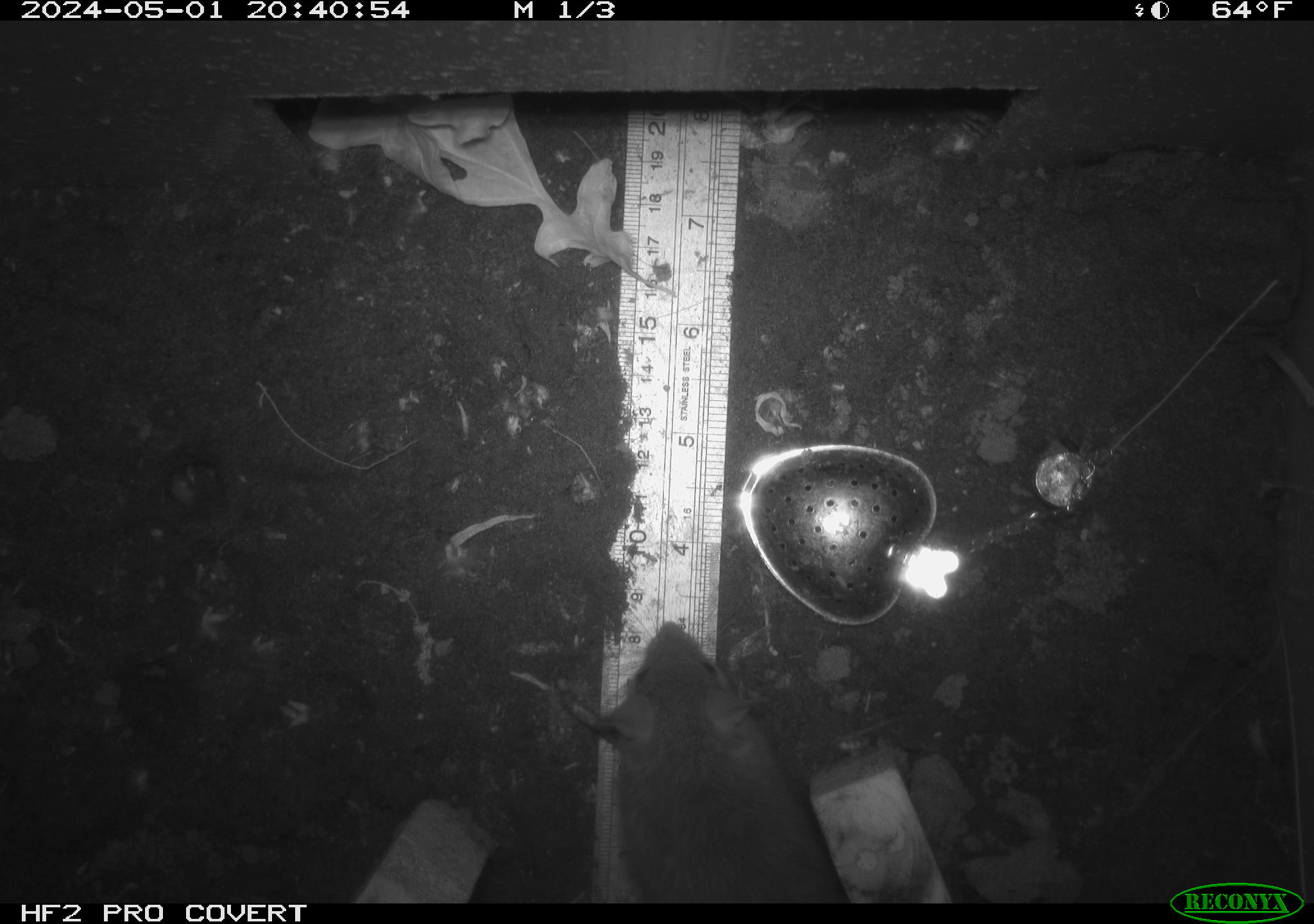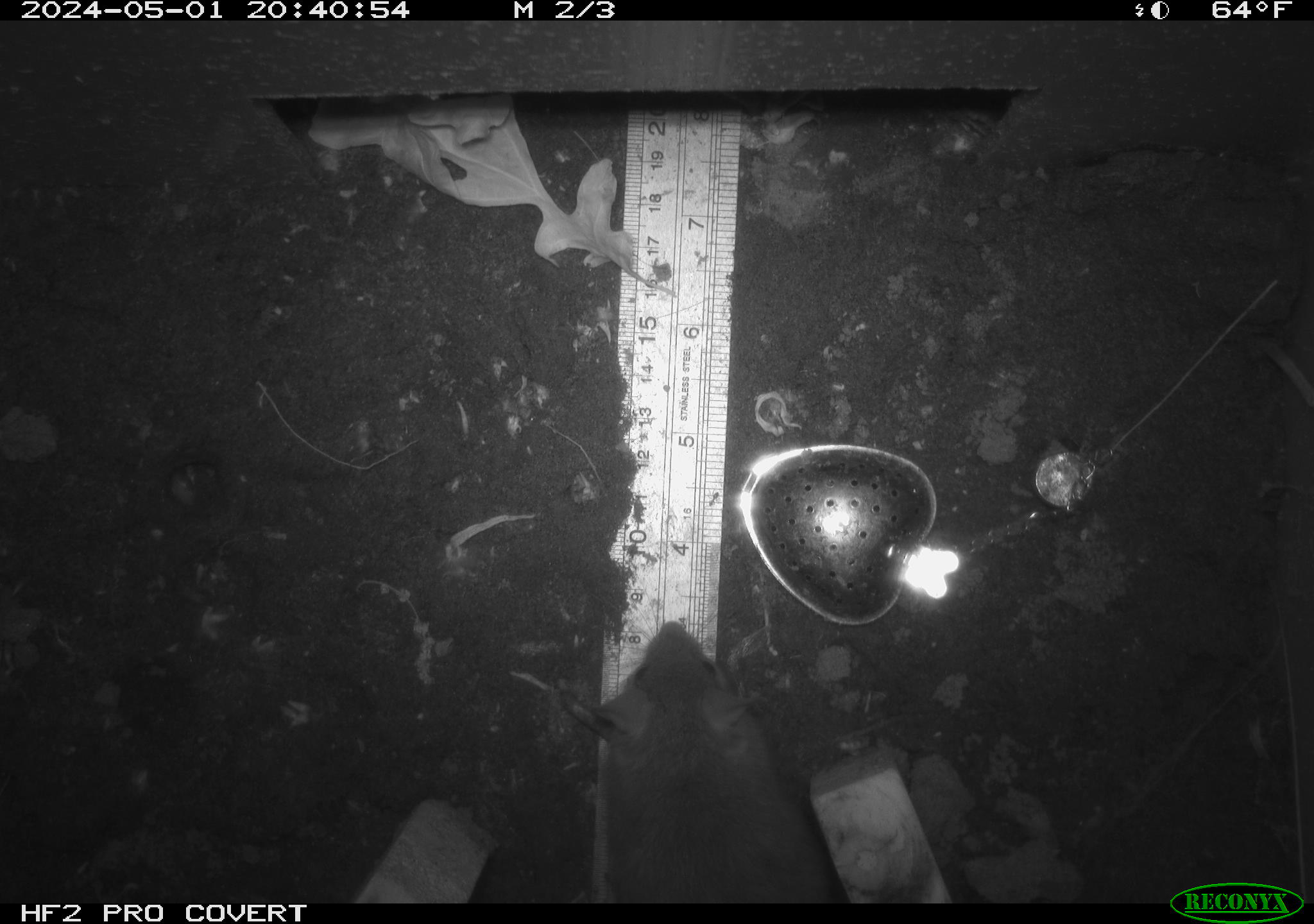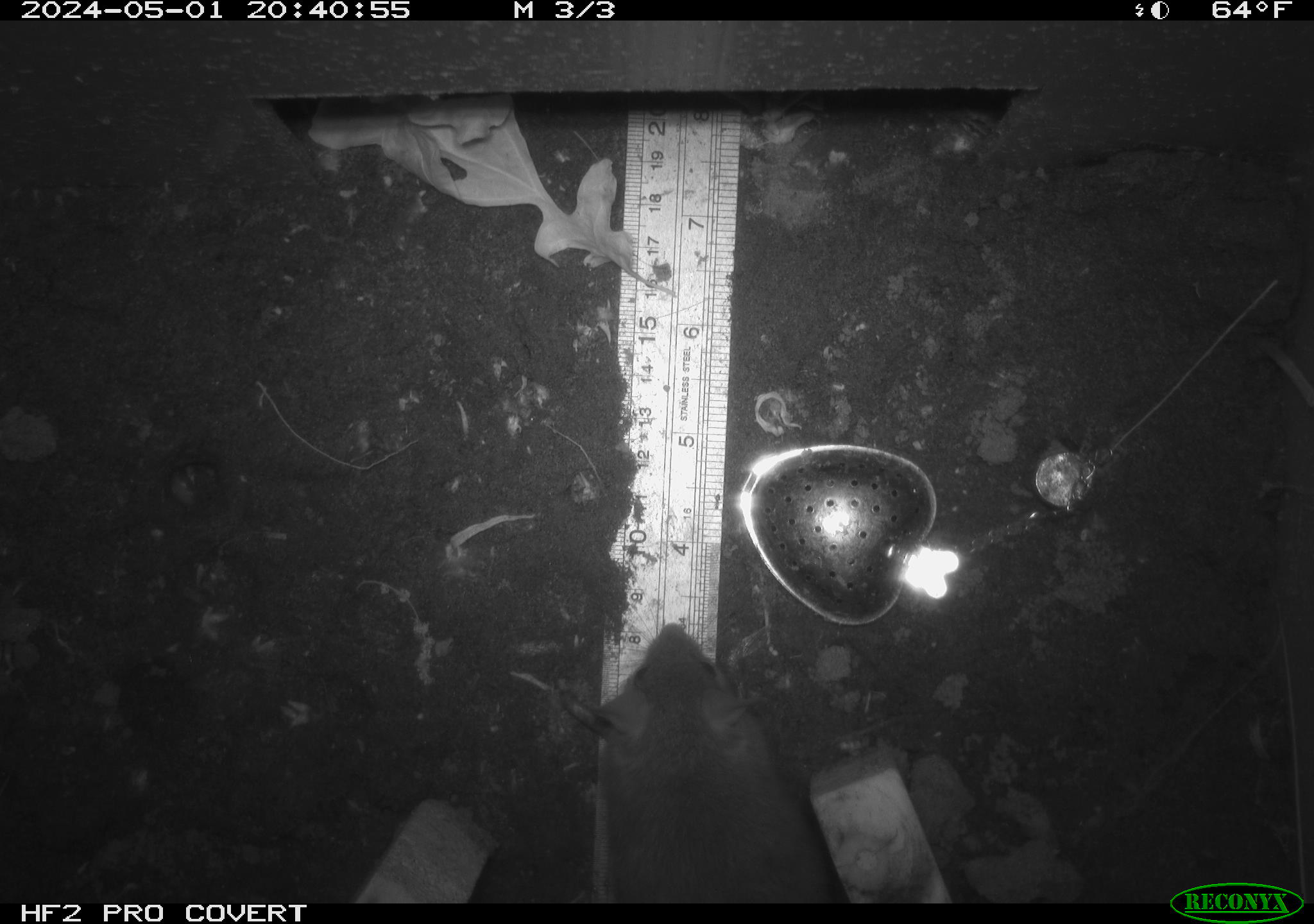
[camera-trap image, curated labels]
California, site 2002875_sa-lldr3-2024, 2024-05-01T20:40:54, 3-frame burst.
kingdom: Animalia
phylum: Chordata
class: Mammalia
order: Rodentia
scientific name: Rodentia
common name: rodent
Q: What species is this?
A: Rodent (Rodentia).